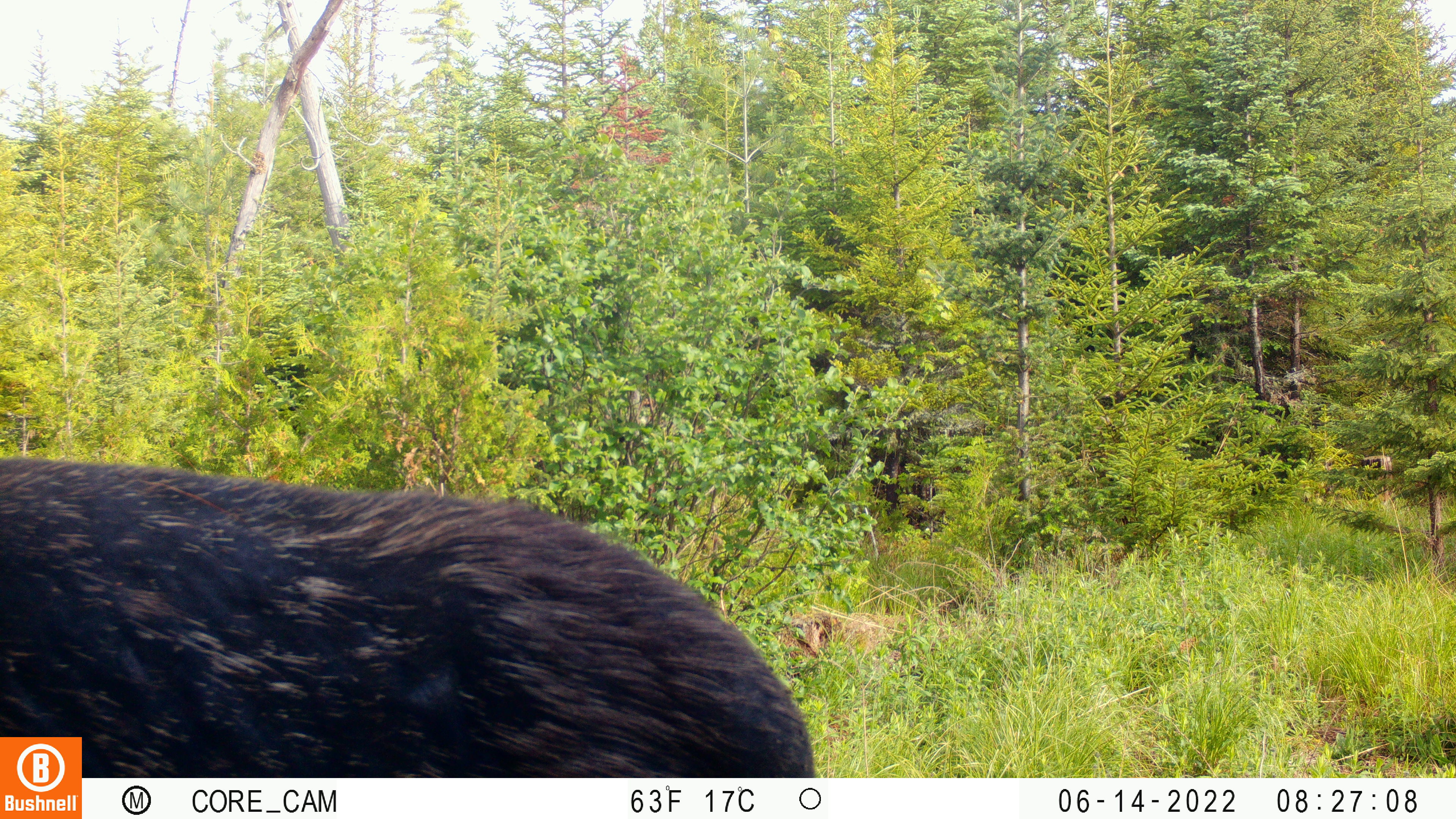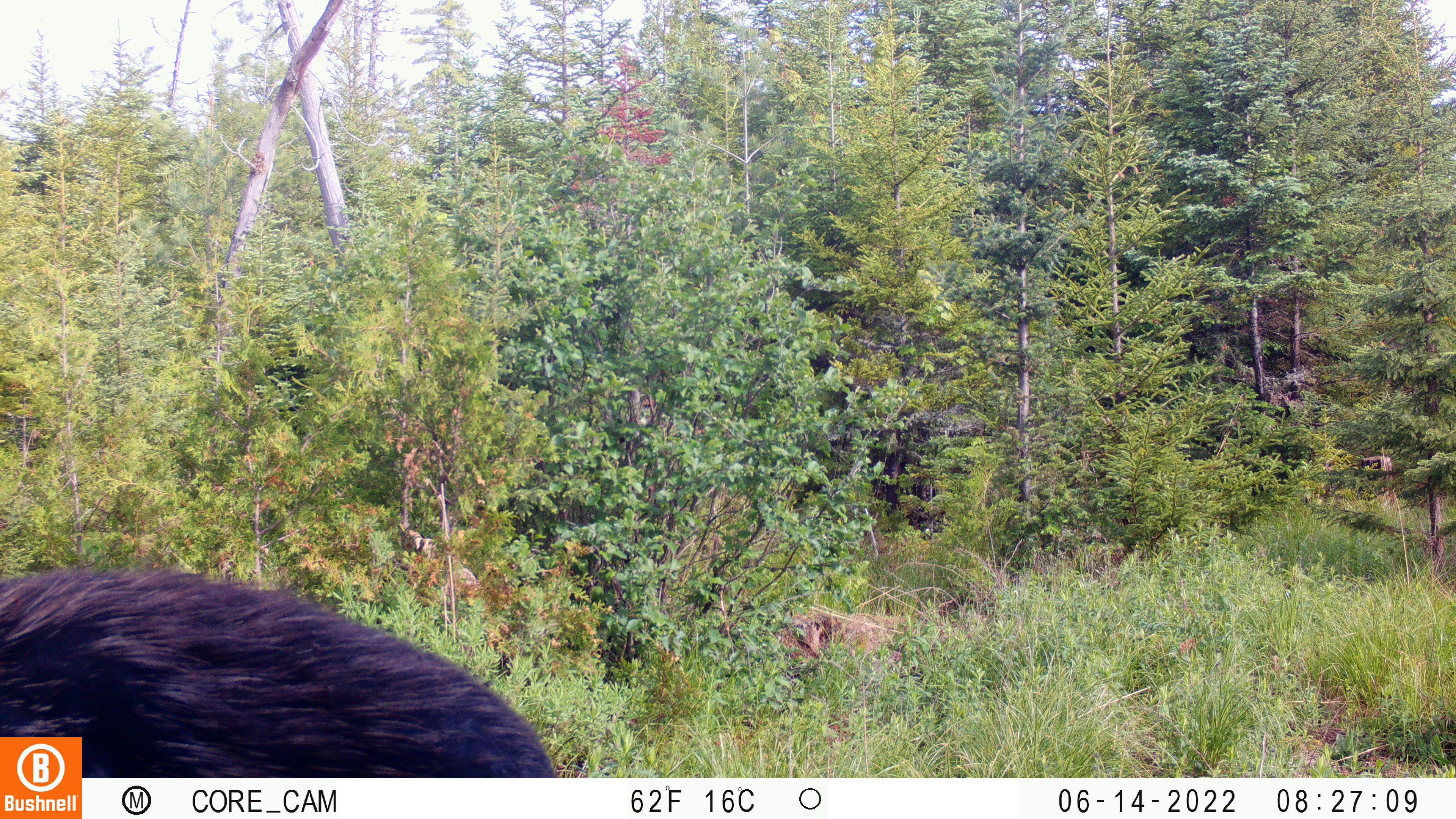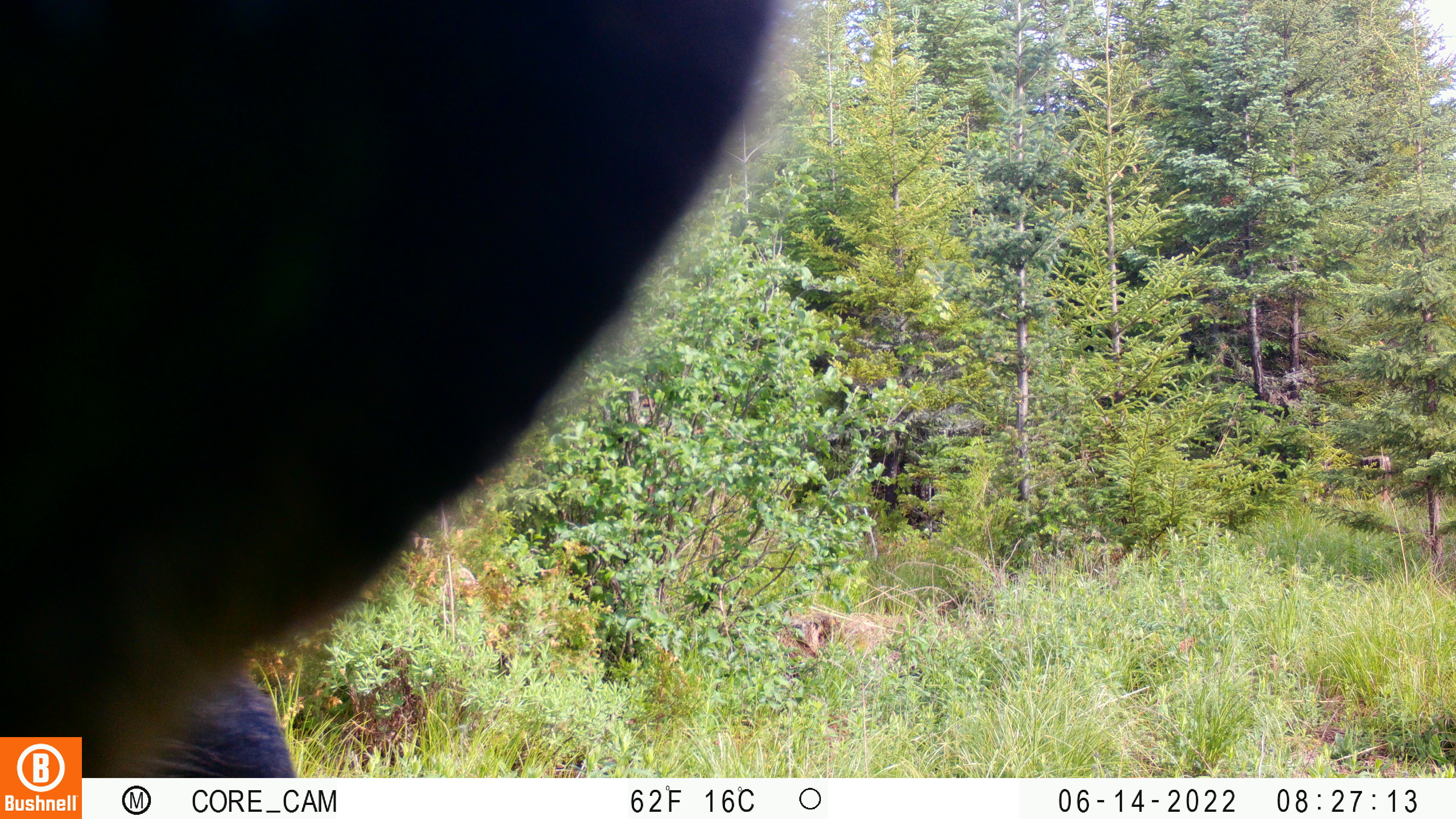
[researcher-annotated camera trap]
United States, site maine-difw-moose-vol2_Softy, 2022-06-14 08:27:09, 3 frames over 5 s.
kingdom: Animalia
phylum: Chordata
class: Mammalia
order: Artiodactyla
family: Cervidae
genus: Alces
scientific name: Alces alces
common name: moose